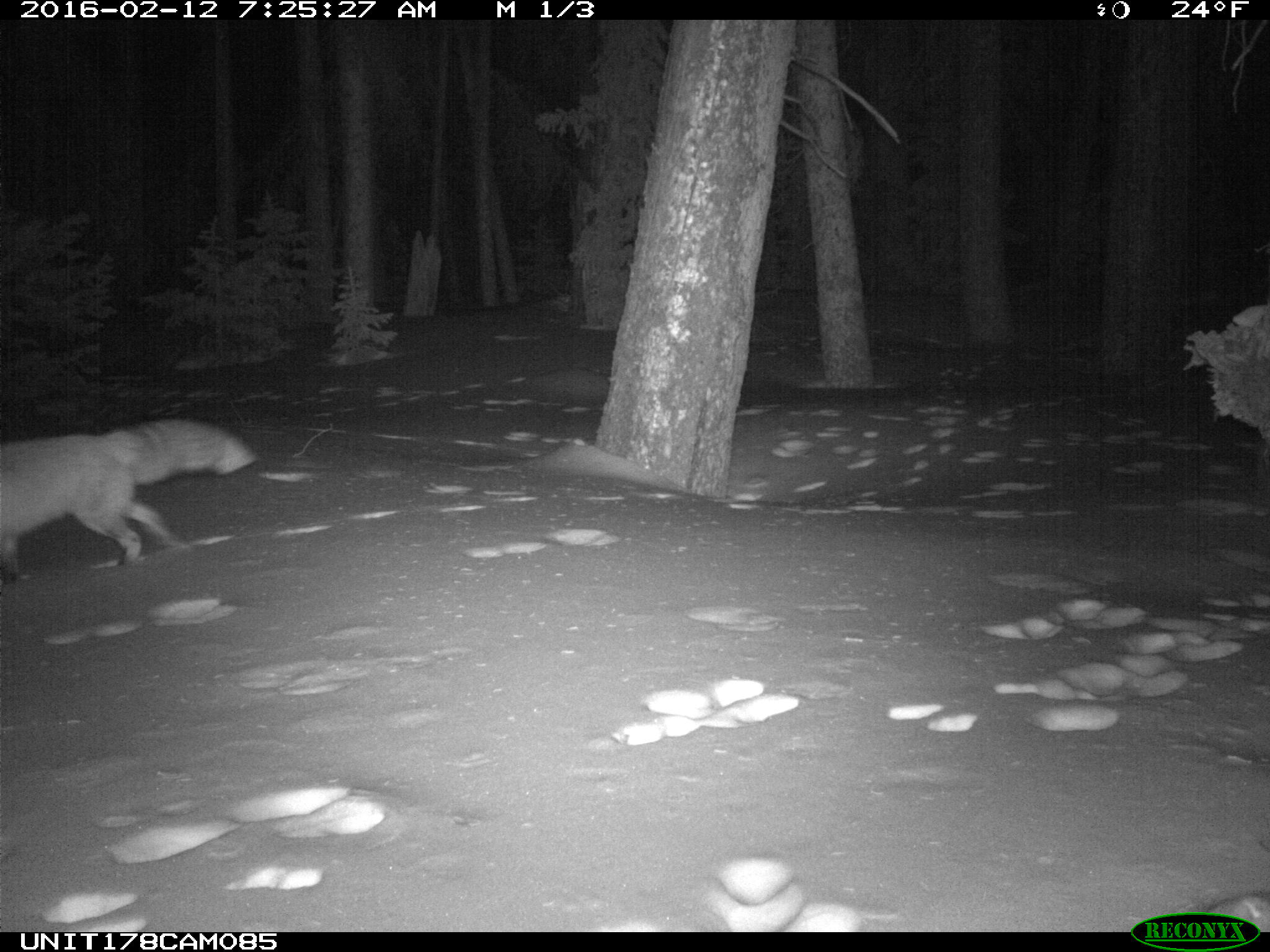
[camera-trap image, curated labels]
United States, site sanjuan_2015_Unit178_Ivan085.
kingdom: Animalia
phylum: Chordata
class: Mammalia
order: Carnivora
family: Canidae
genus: Vulpes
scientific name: Vulpes vulpes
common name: red fox